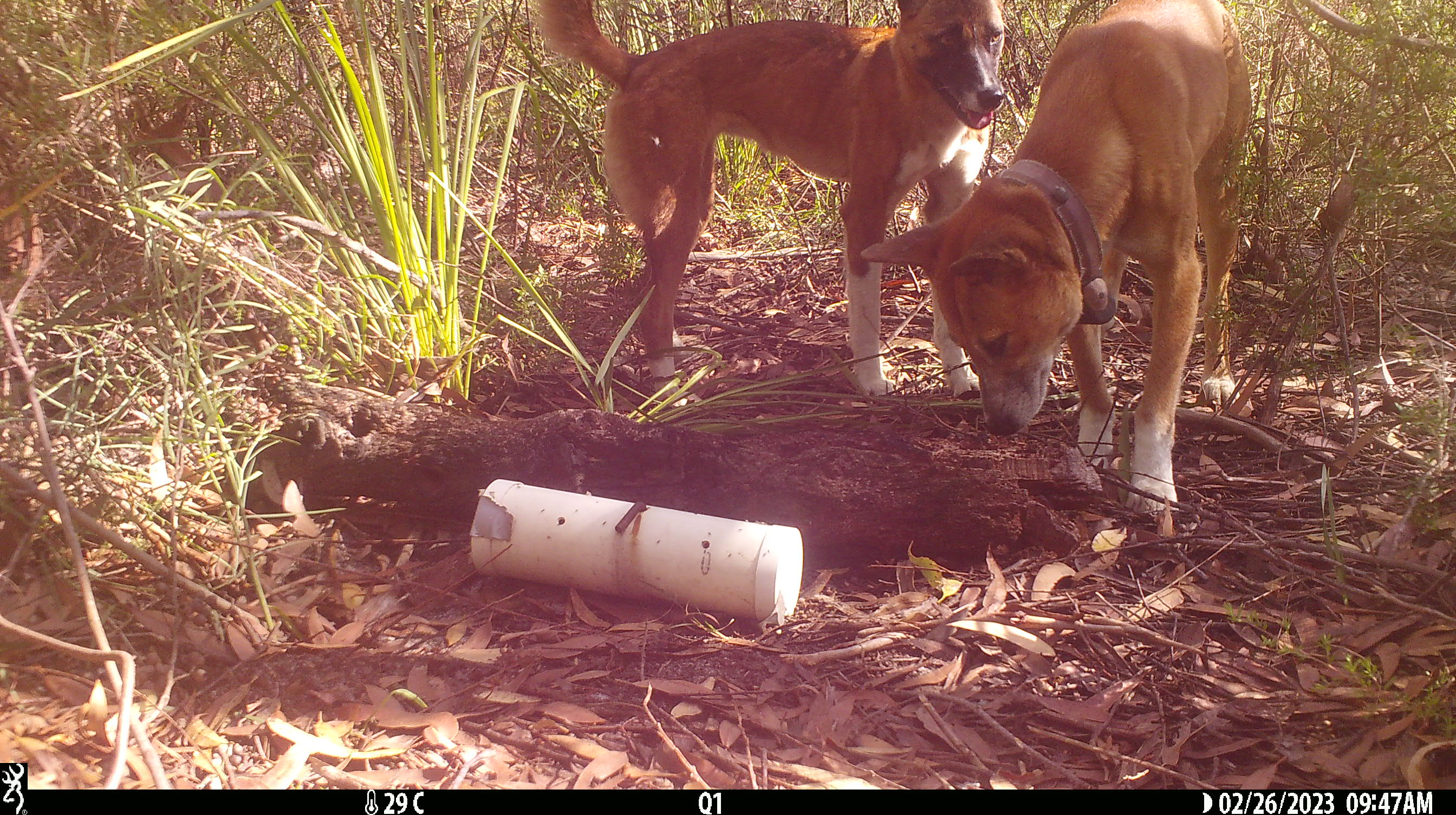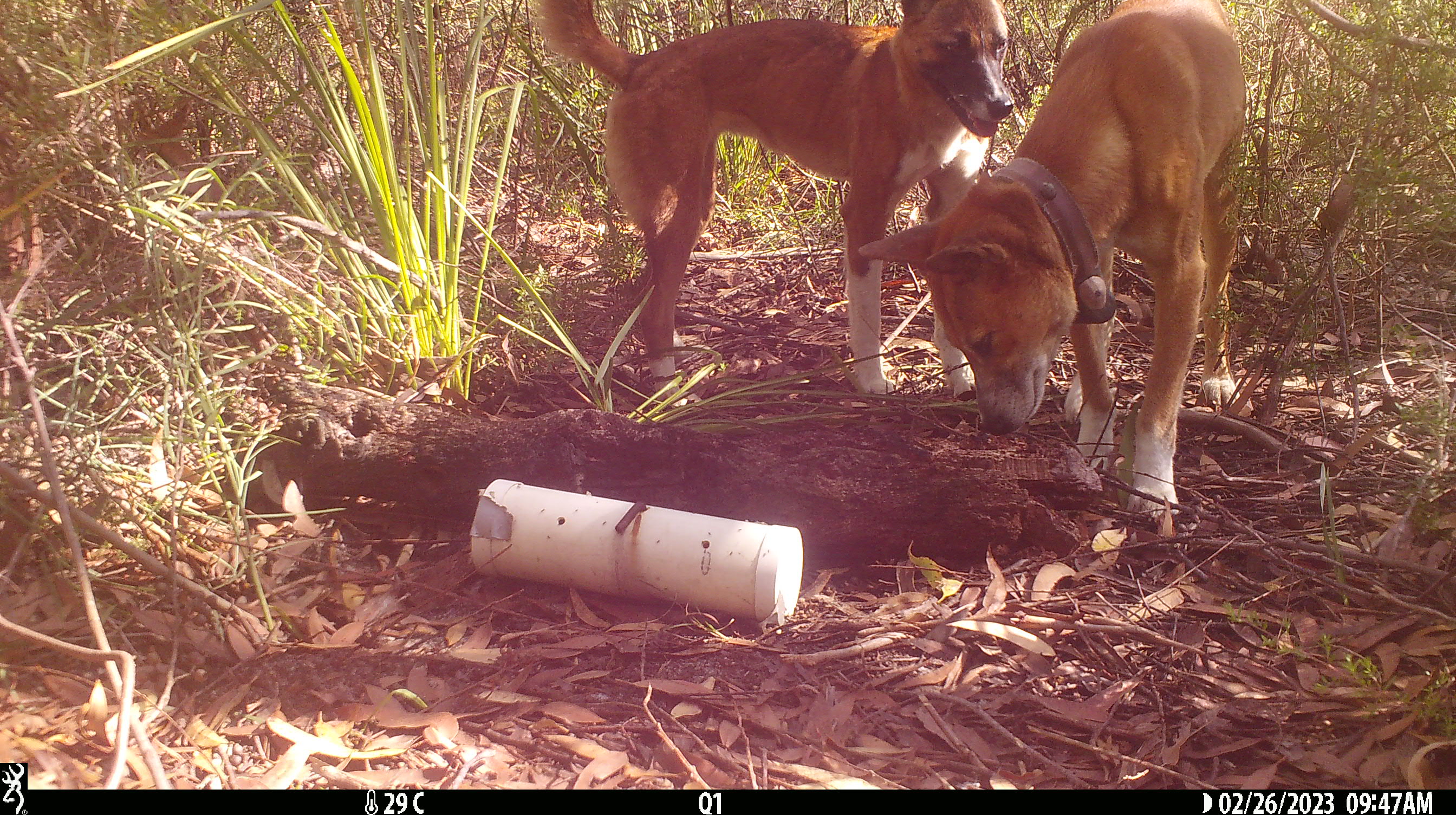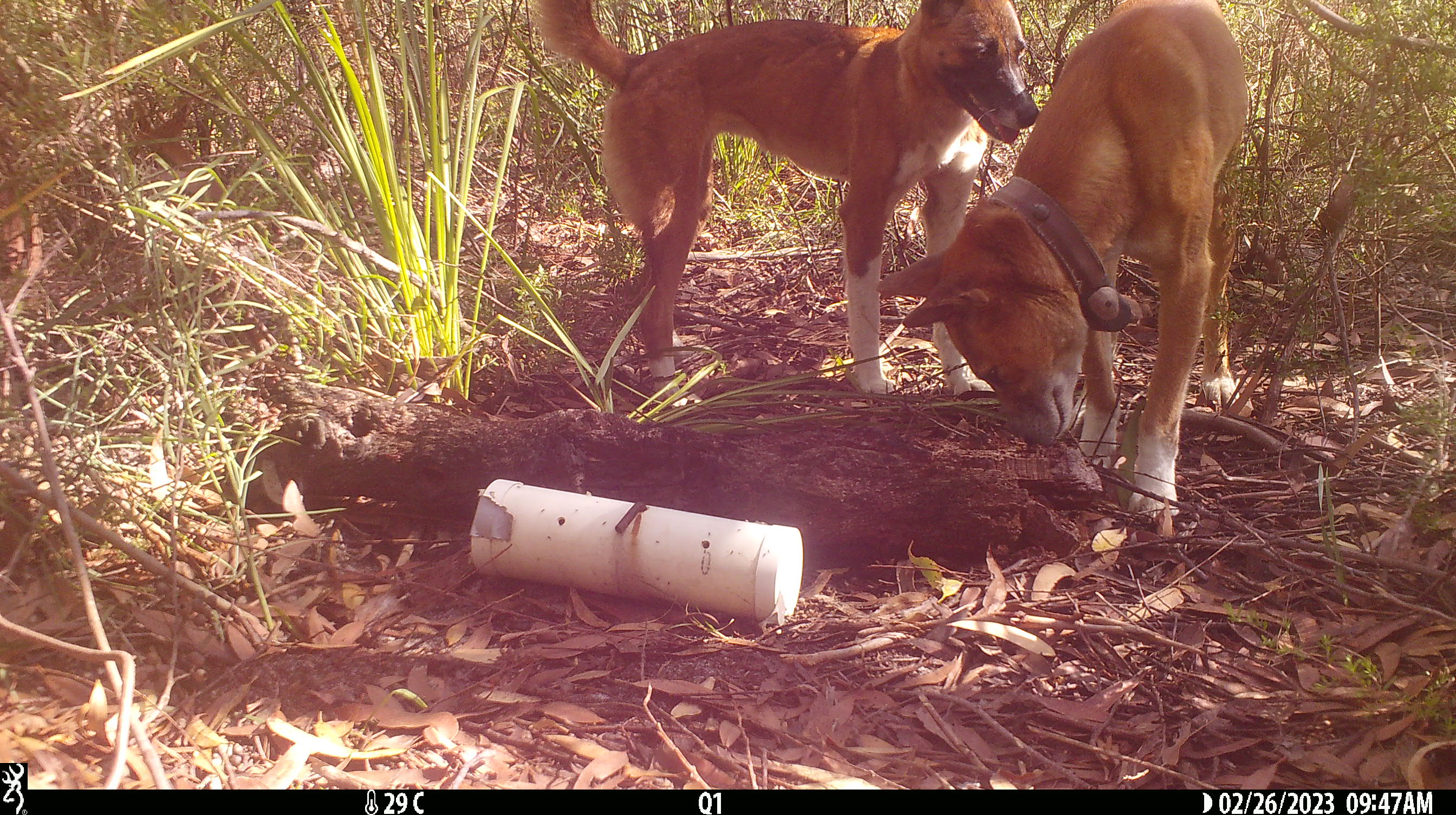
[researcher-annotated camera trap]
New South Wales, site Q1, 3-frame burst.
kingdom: Animalia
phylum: Chordata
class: Mammalia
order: Carnivora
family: Canidae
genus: Canis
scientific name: Canis familiaris dingo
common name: dingo